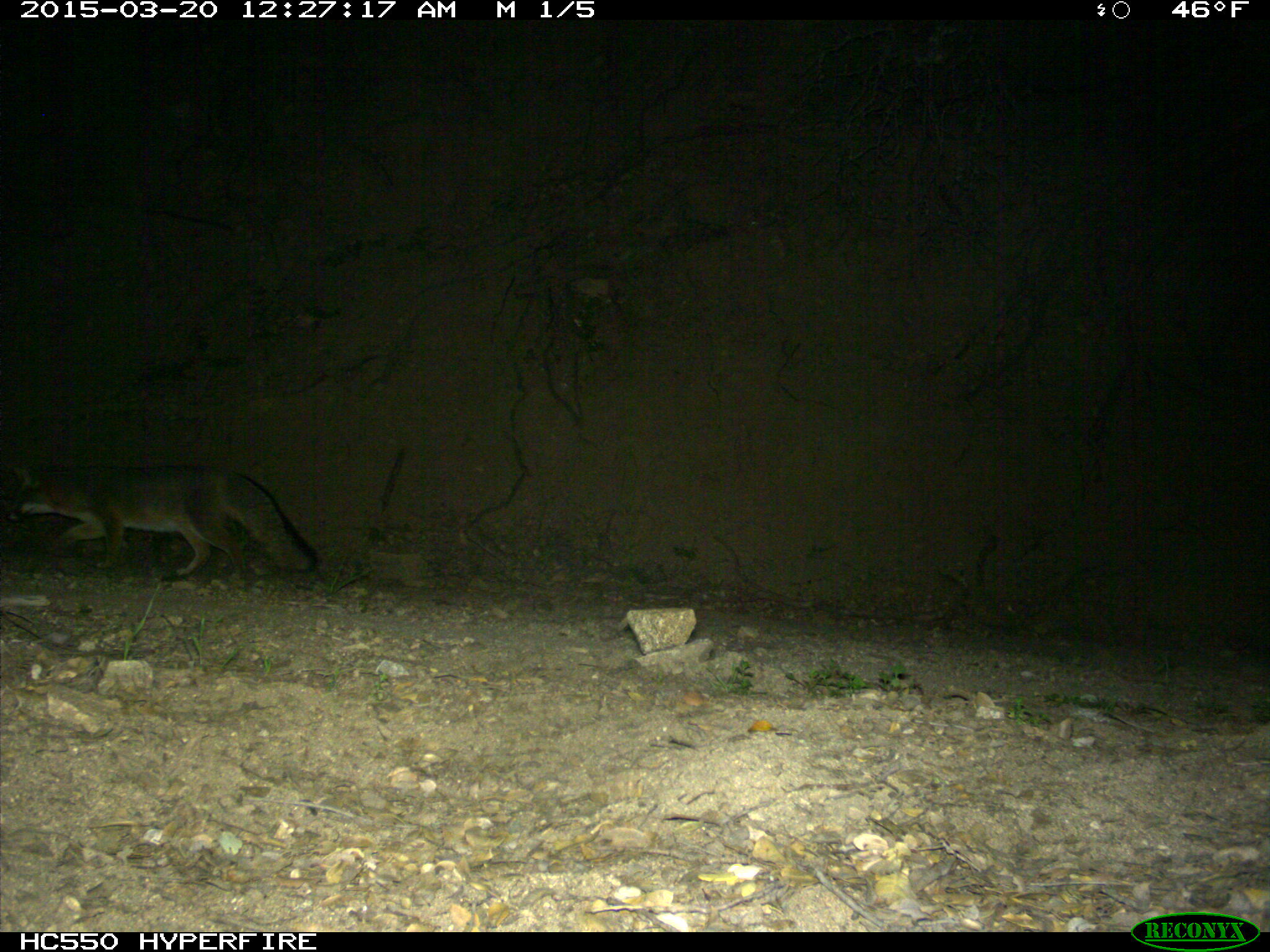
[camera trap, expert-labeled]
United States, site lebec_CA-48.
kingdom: Animalia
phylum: Chordata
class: Mammalia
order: Carnivora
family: Canidae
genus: Urocyon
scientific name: Urocyon cinereoargenteus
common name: gray fox